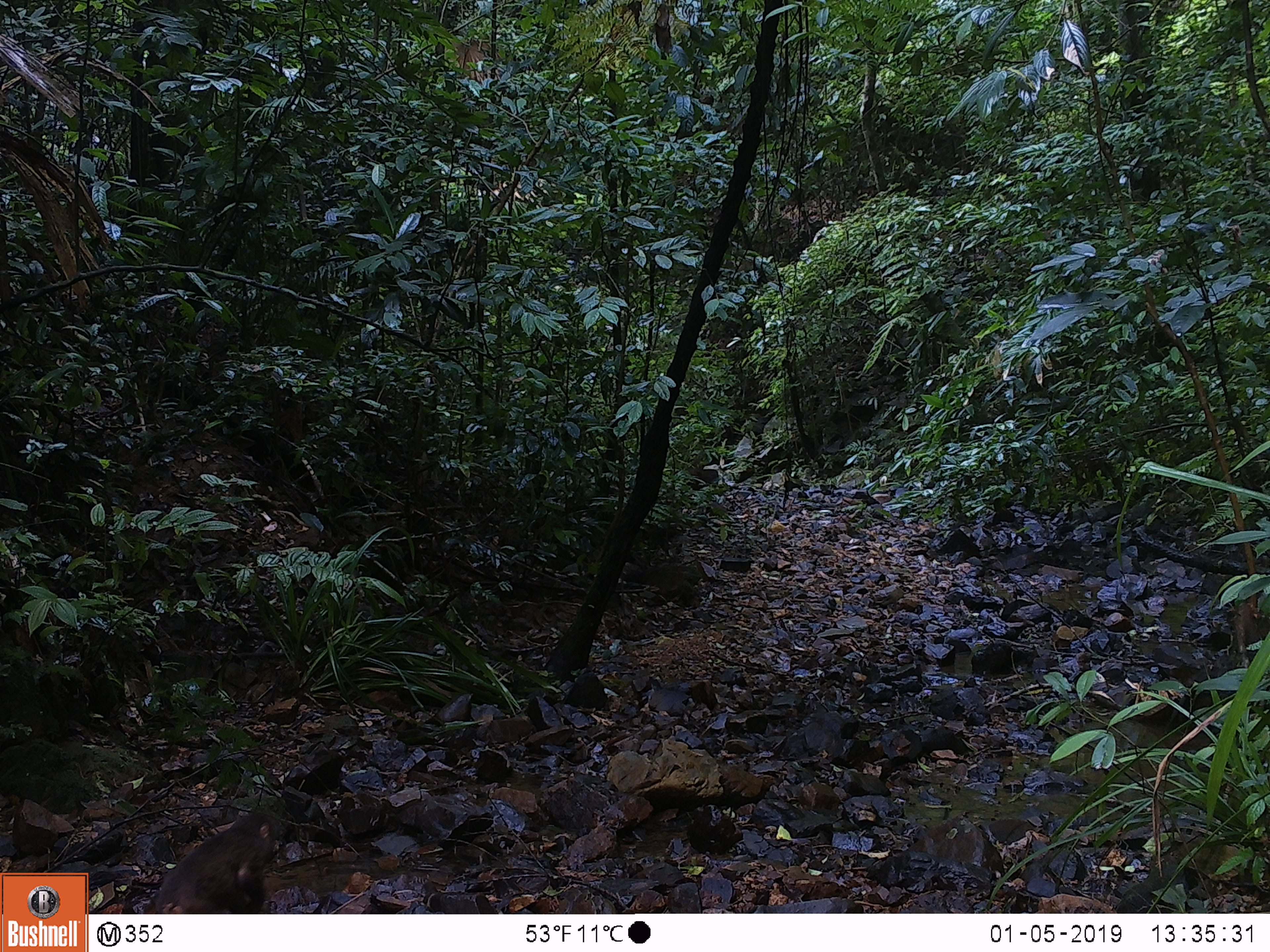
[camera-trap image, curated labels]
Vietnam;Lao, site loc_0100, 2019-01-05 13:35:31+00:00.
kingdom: Animalia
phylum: Chordata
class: Mammalia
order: Primates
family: Cercopithecidae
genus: Macaca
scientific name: Macaca arctoides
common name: stump-tailed macaque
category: stump tailed macaque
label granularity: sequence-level